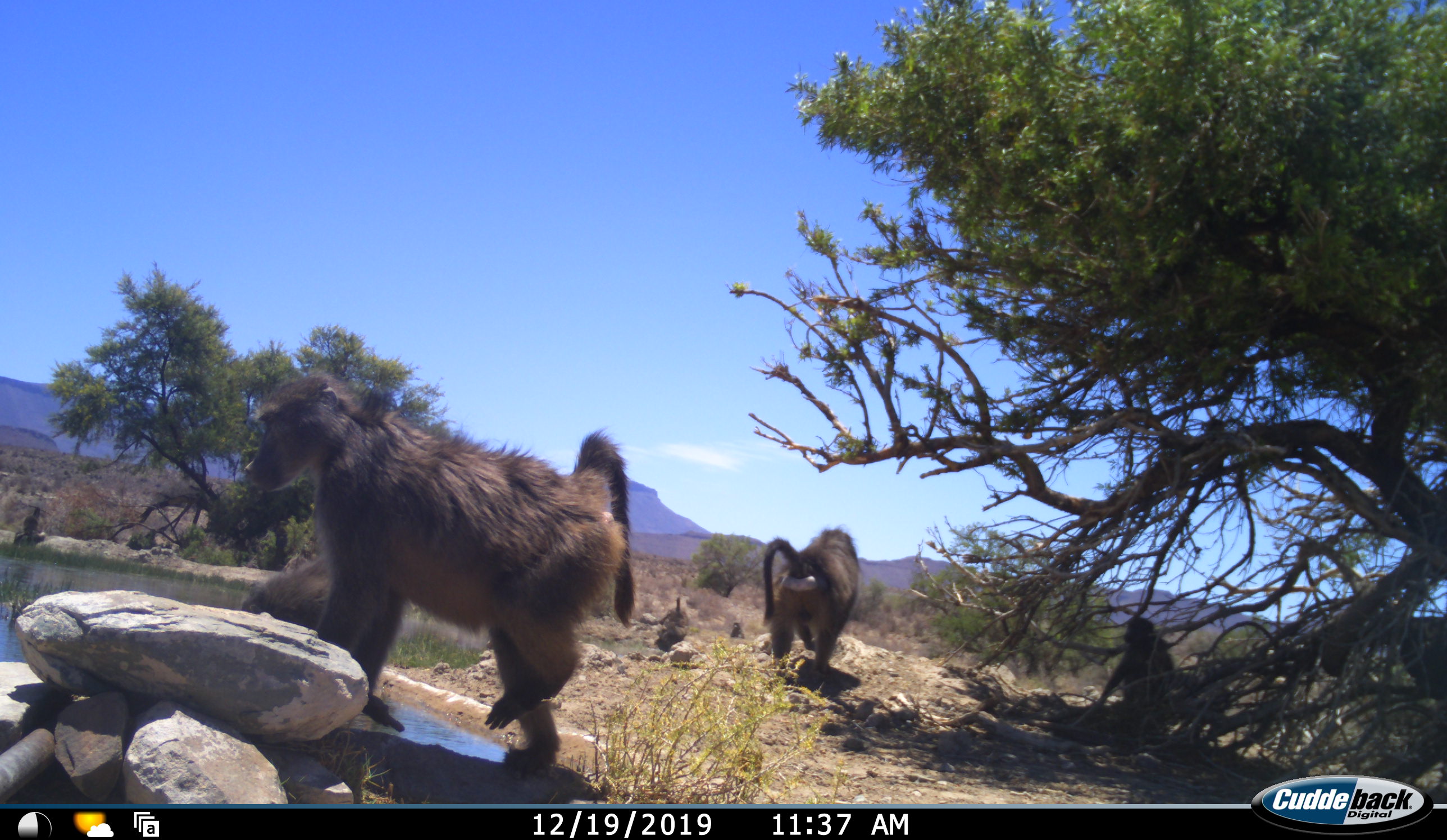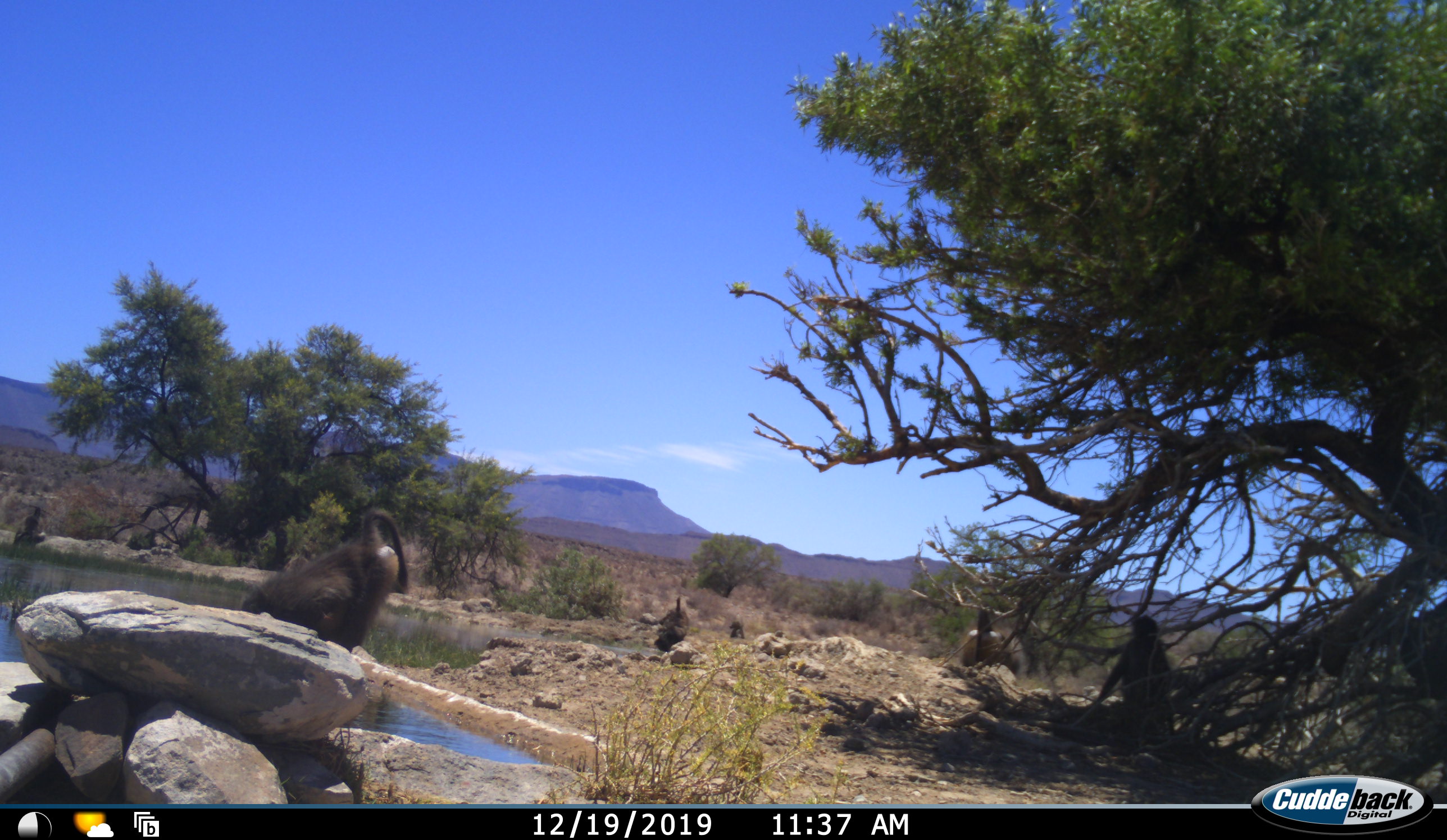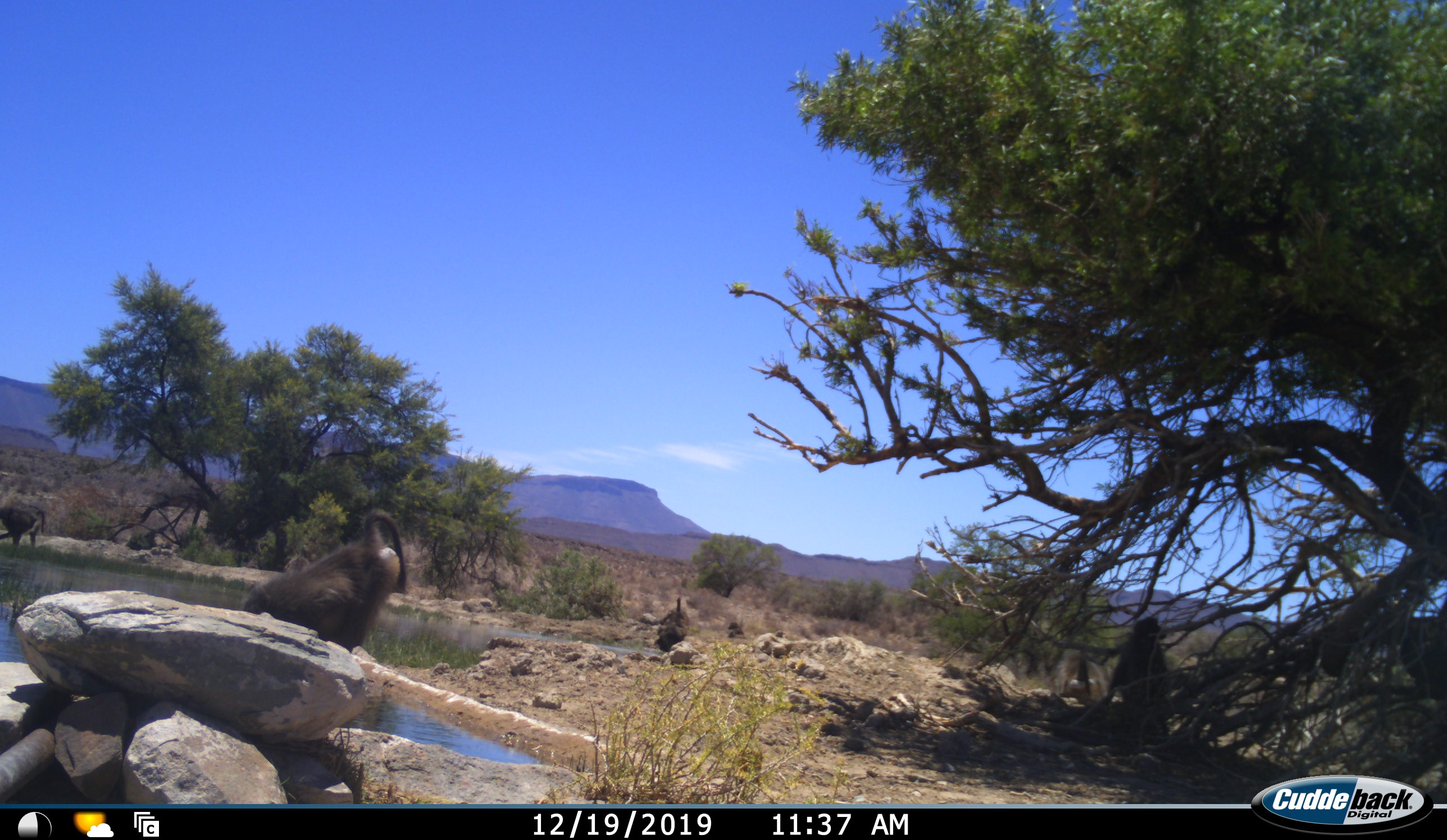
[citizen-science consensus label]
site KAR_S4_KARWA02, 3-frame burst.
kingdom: Animalia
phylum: Chordata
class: Mammalia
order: Primates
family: Cercopithecidae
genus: Papio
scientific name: Papio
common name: baboon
Baboon (Papio), count 6. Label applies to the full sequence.